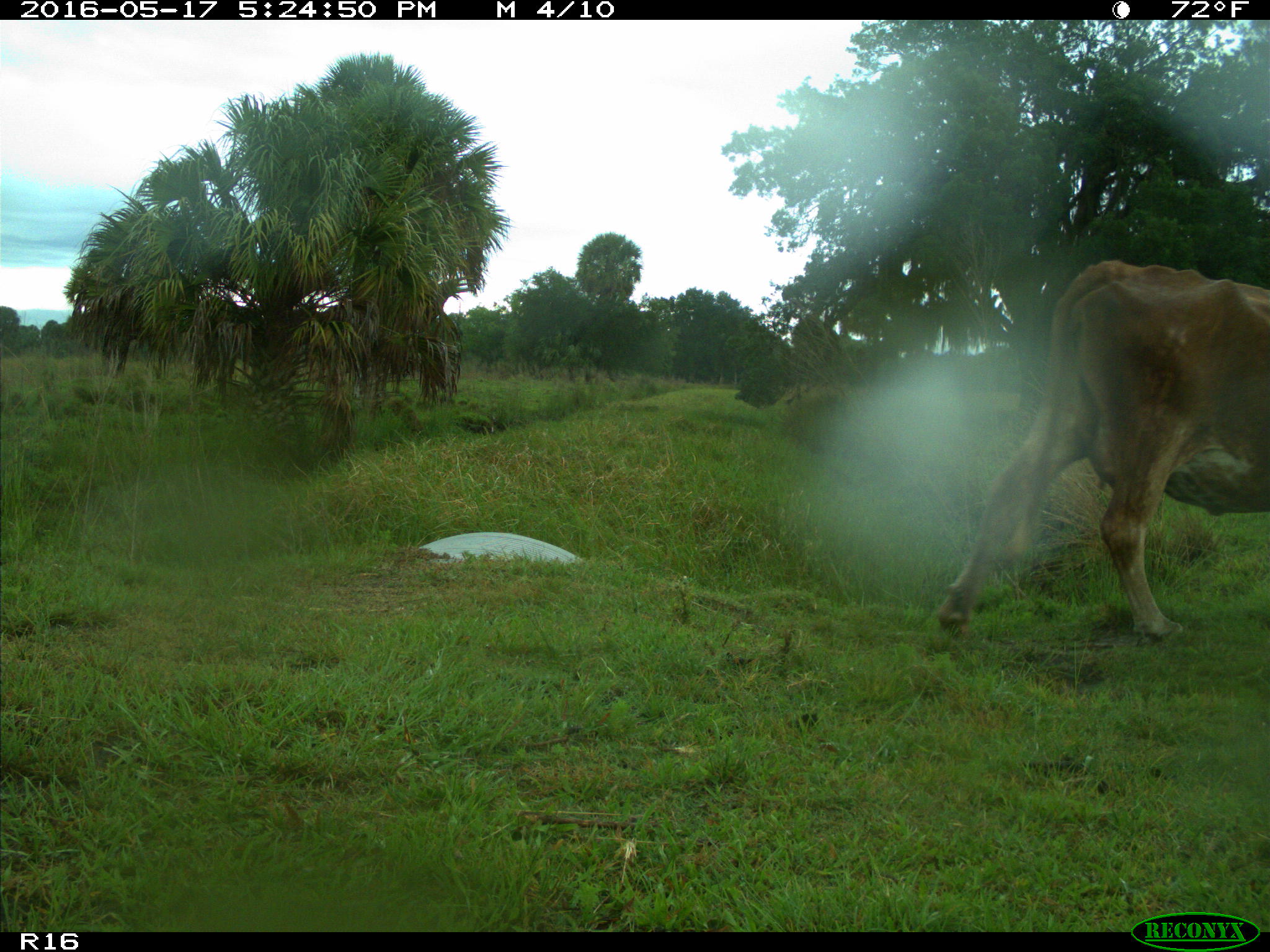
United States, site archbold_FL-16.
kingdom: Animalia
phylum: Chordata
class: Mammalia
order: Artiodactyla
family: Bovidae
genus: Bos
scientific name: Bos taurus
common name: domestic cow